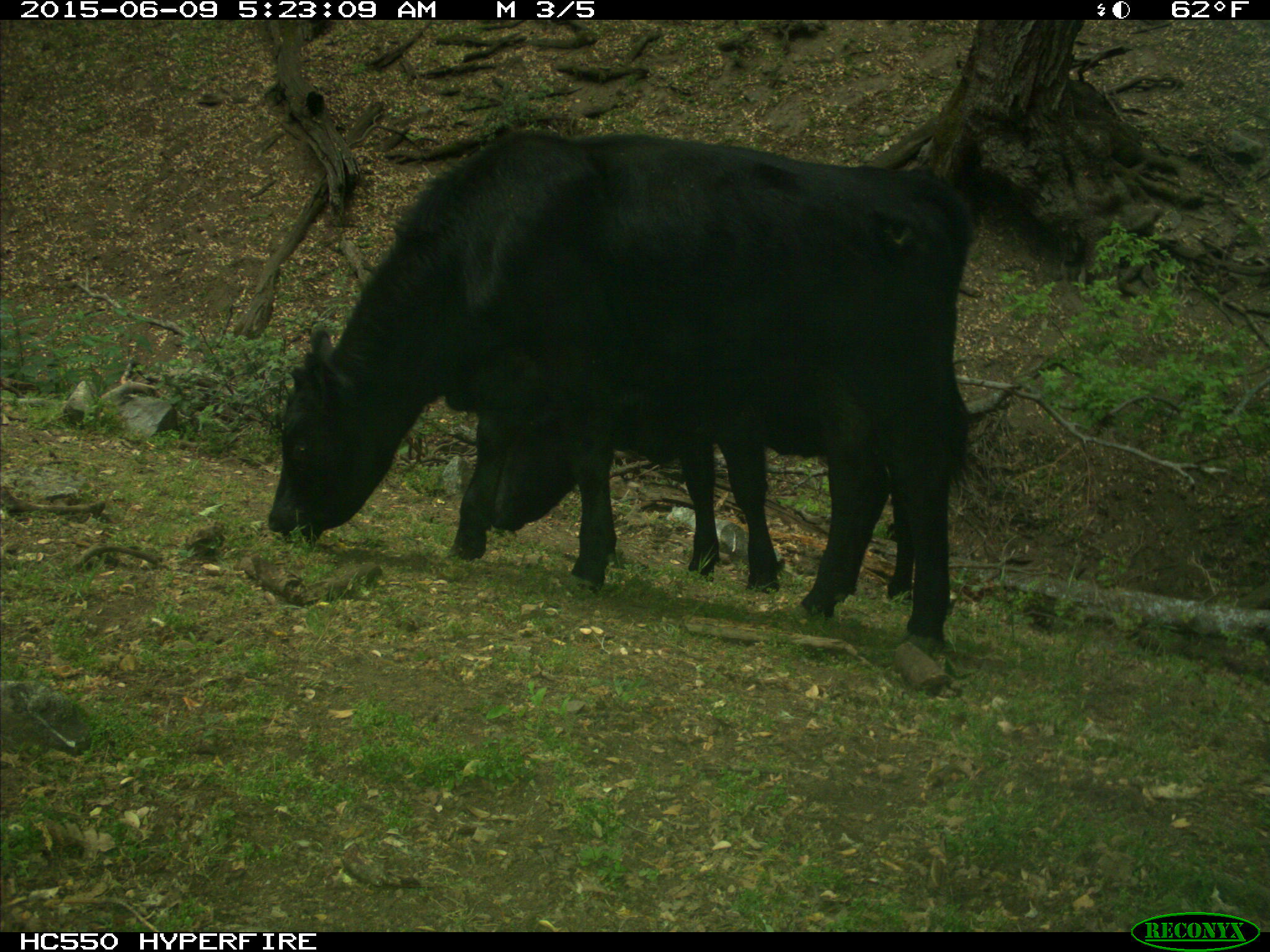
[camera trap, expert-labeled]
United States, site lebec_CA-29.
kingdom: Animalia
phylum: Chordata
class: Mammalia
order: Artiodactyla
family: Bovidae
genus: Bos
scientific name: Bos taurus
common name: domestic cow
Bos taurus (domestic cow).